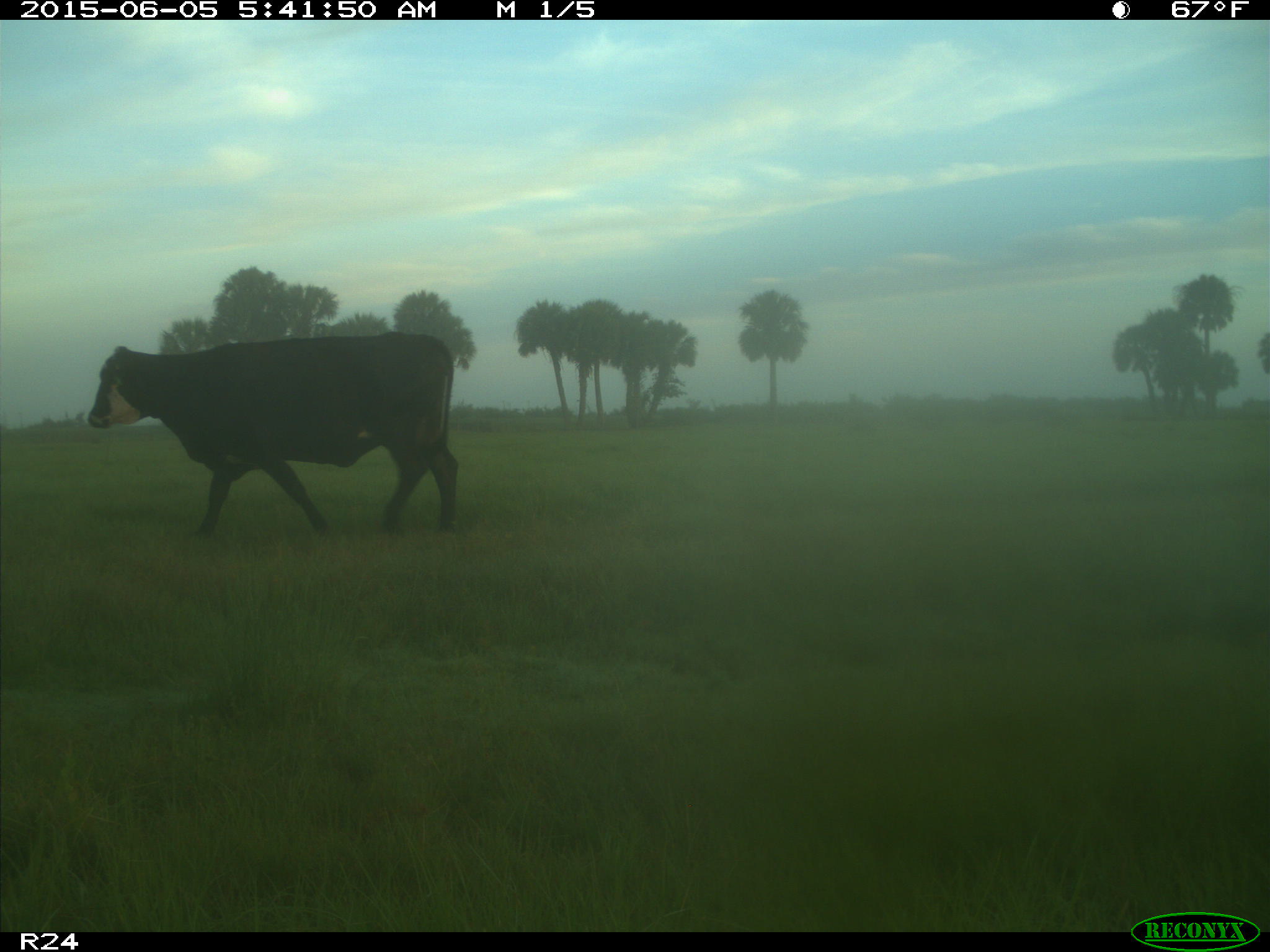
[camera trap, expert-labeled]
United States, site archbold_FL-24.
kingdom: Animalia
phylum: Chordata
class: Mammalia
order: Artiodactyla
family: Bovidae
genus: Bos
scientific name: Bos taurus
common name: domestic cow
Bos taurus (domestic cow).